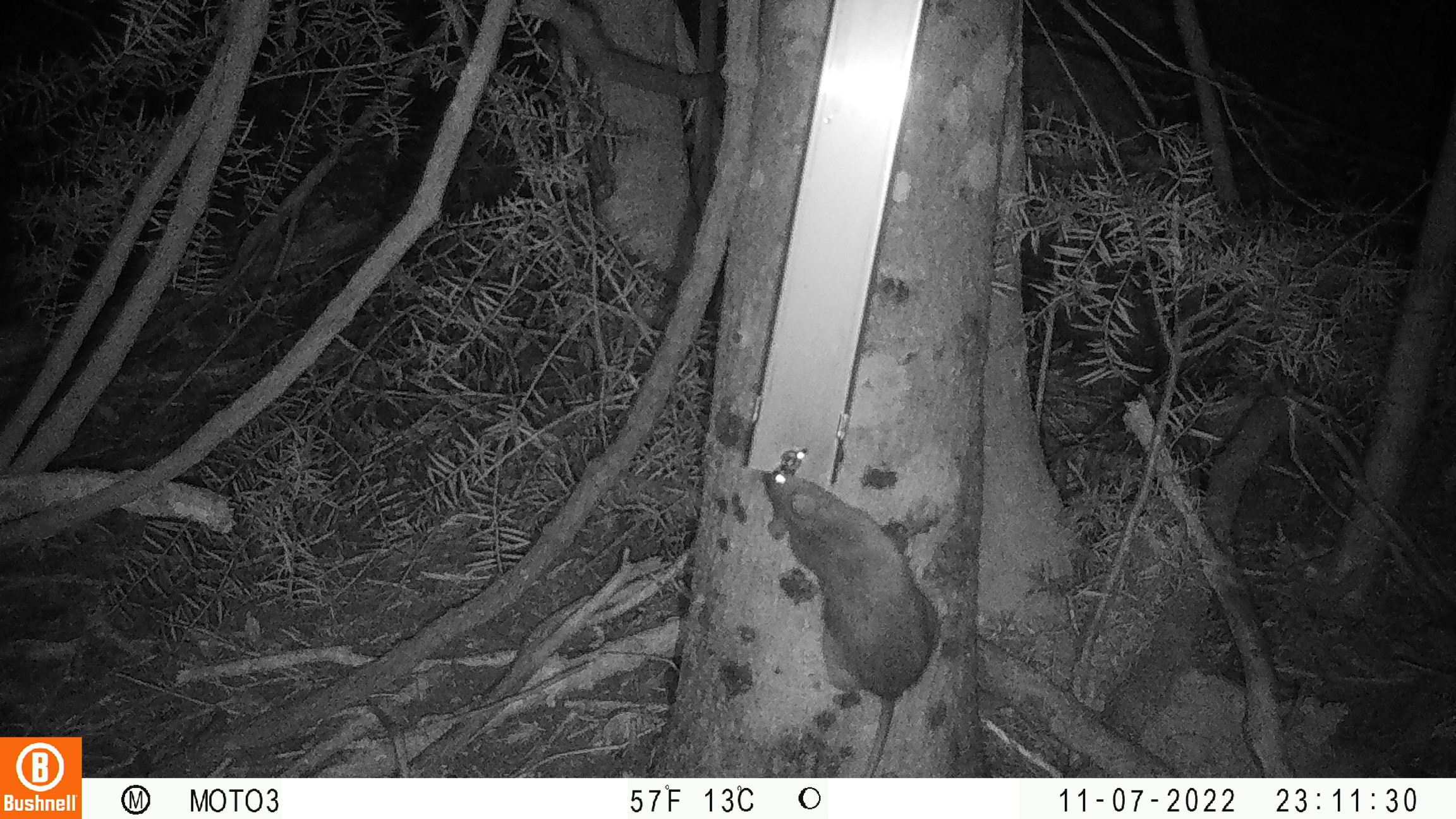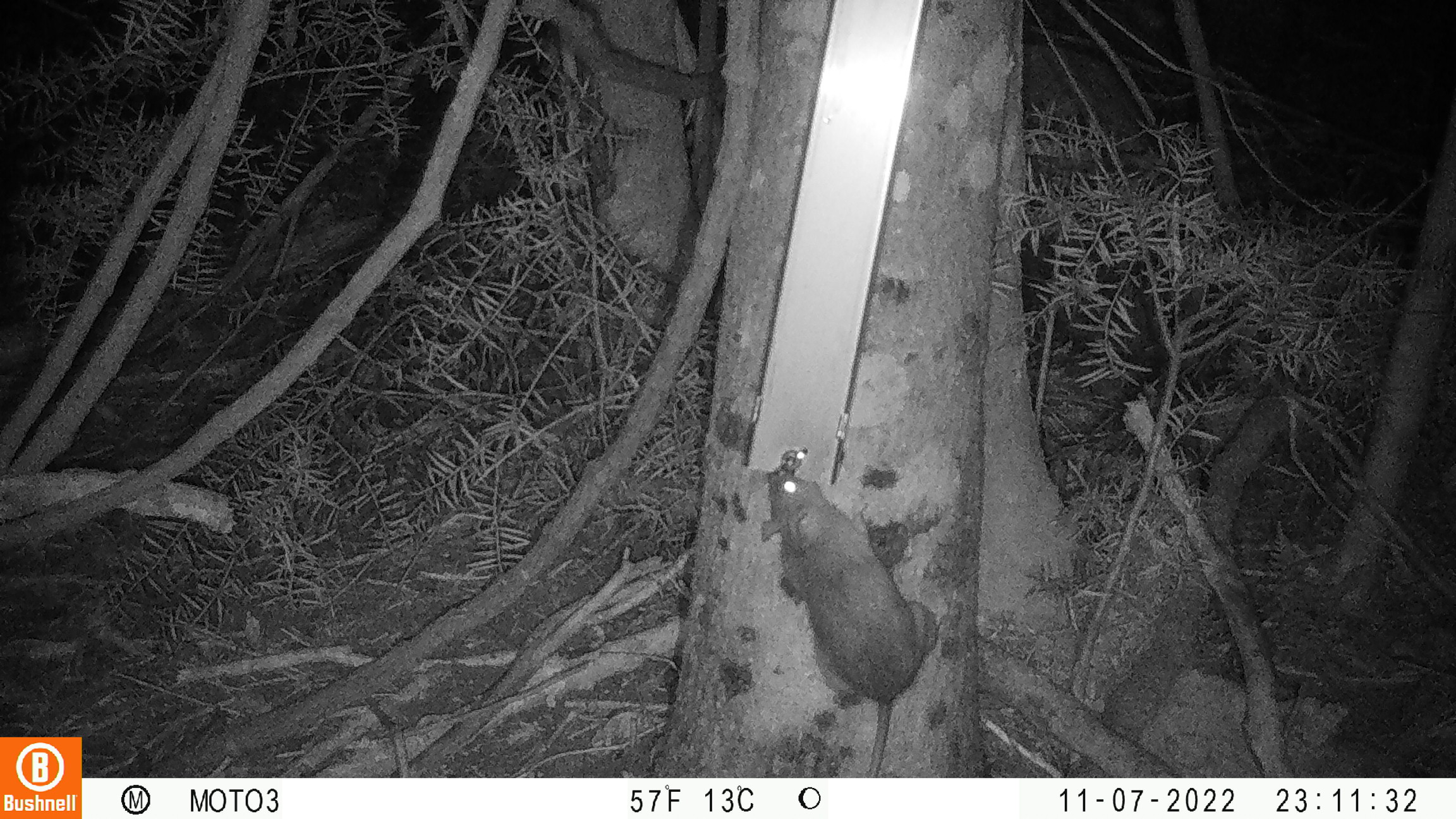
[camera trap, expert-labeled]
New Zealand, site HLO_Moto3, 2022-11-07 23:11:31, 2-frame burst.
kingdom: Animalia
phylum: Chordata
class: Mammalia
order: Rodentia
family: Muridae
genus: Rattus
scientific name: Rattus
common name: rat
Rat (Rattus).